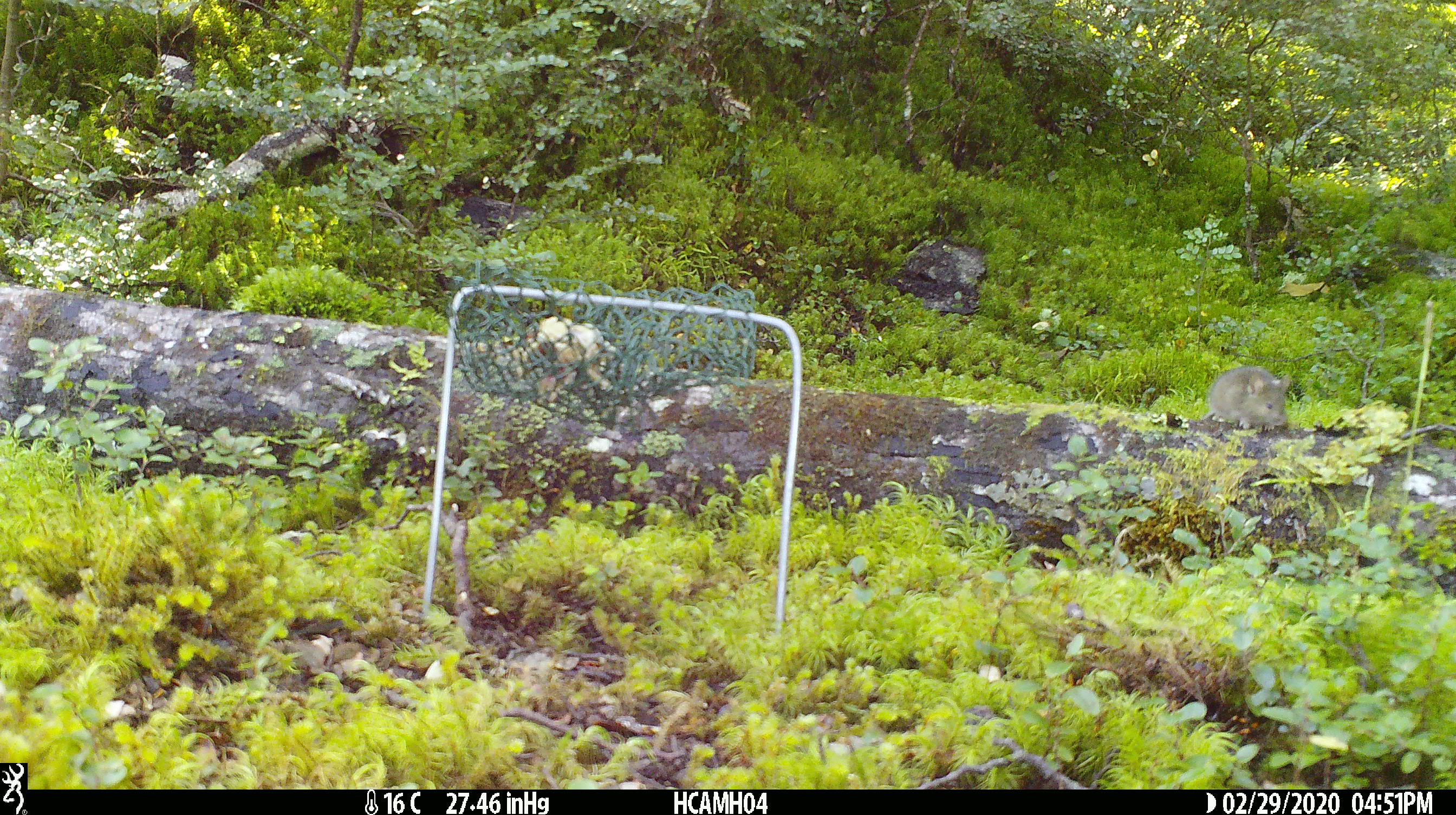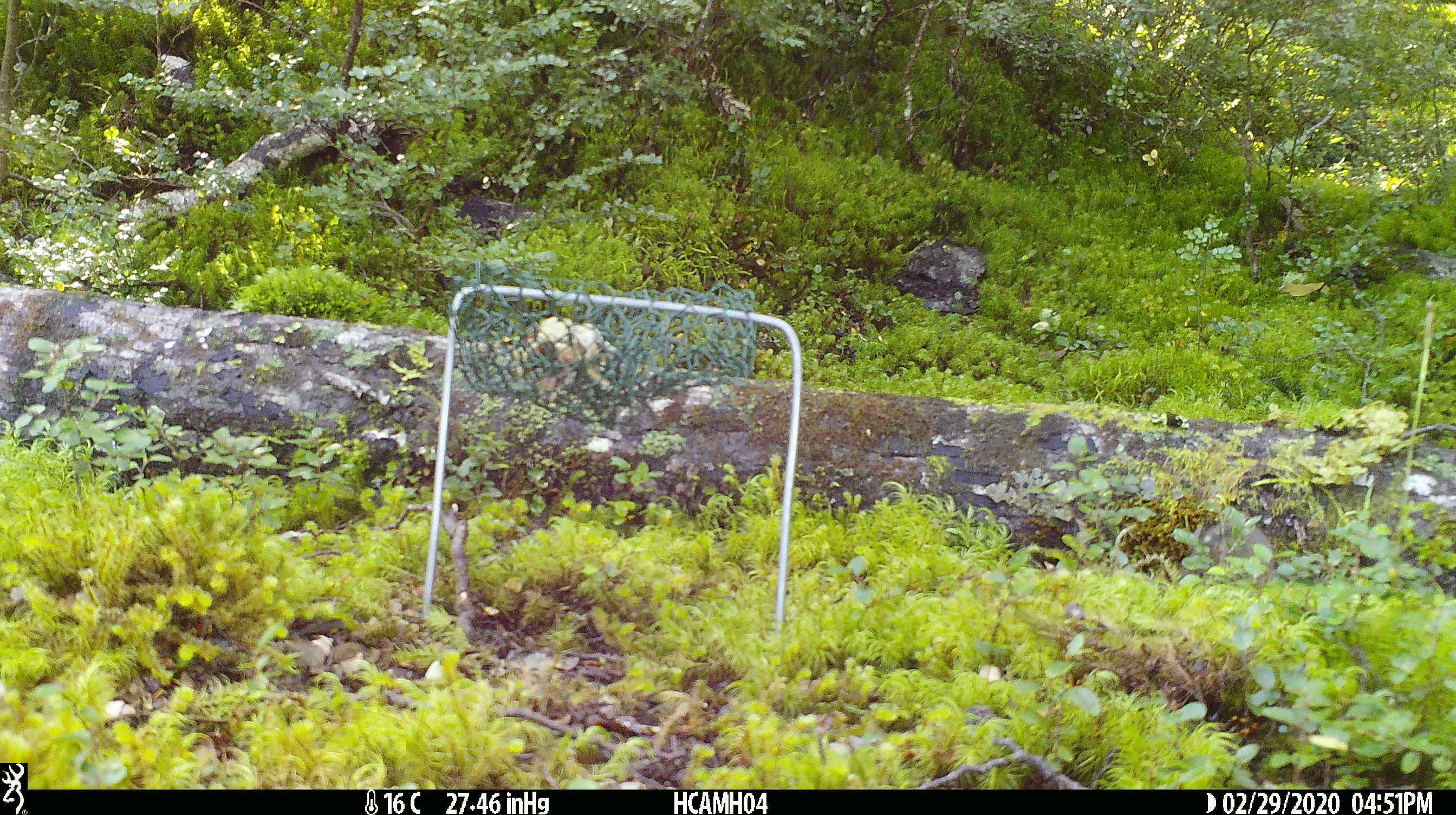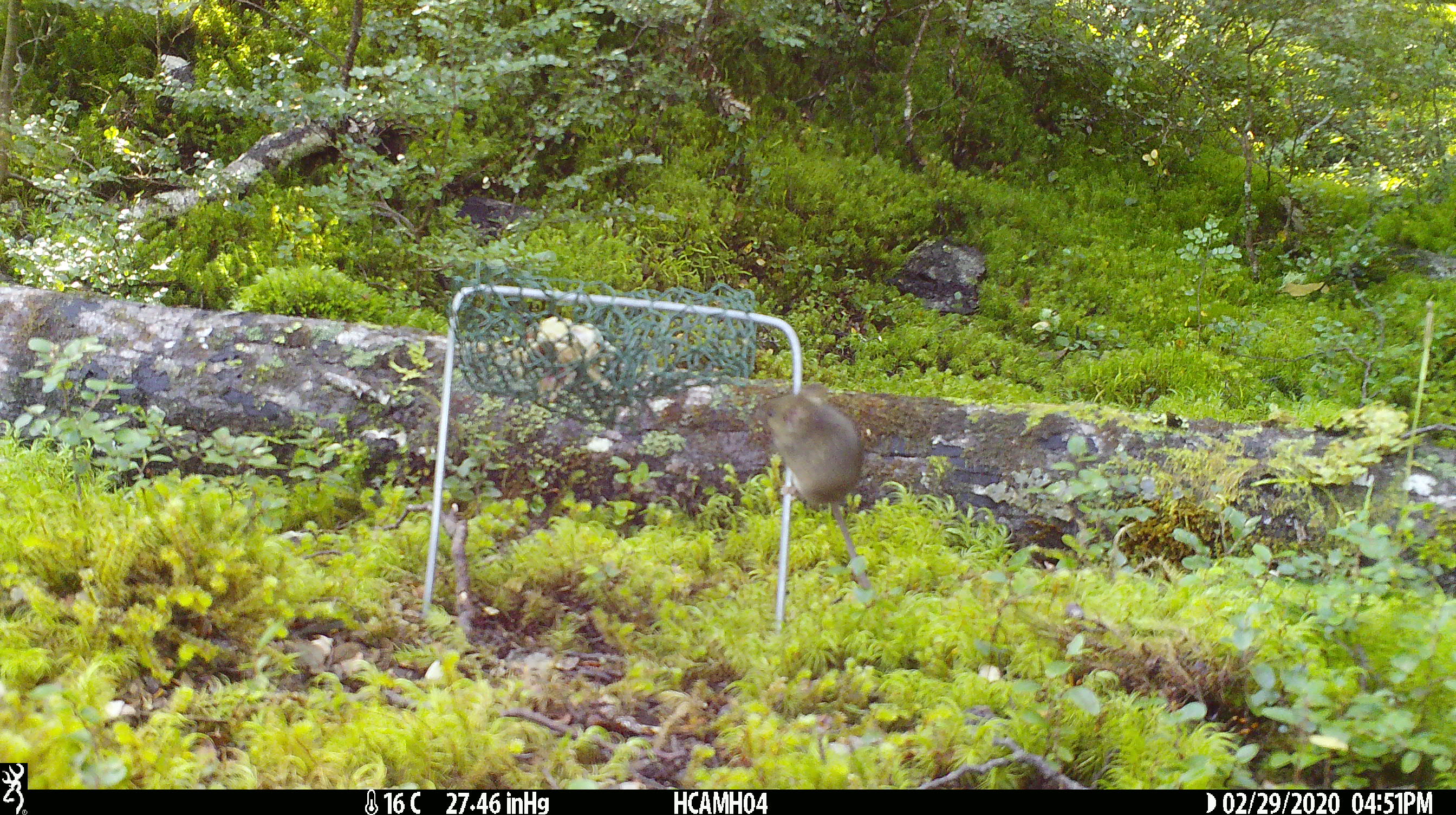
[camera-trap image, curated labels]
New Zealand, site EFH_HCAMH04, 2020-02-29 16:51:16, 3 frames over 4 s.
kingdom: Animalia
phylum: Chordata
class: Mammalia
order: Rodentia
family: Muridae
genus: Mus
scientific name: Mus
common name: mouse